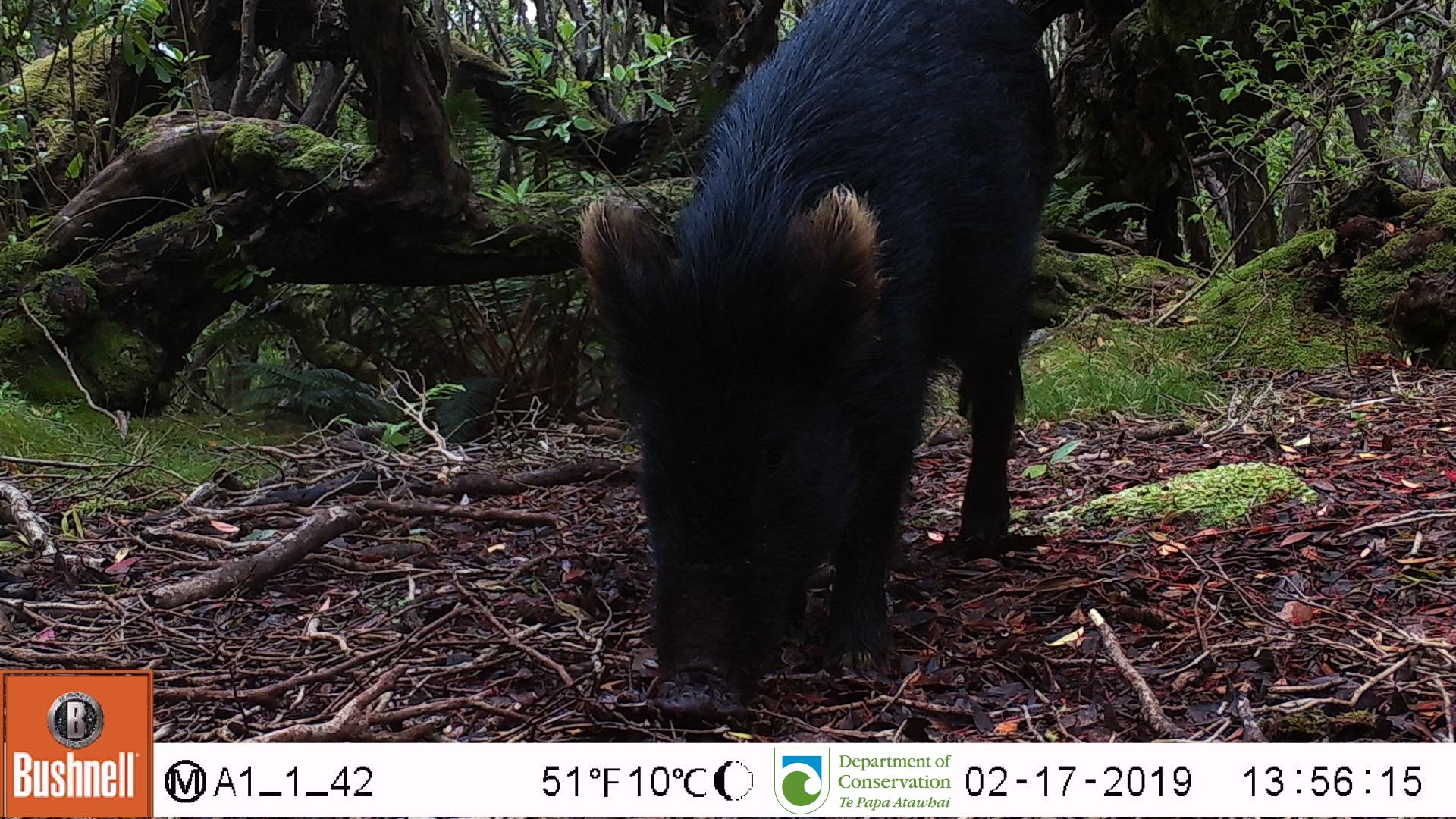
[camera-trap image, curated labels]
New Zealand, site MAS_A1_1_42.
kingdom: Animalia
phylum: Chordata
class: Mammalia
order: Artiodactyla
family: Suidae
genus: Sus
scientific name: Sus scrofa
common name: pig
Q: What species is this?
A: Pig (Sus scrofa).